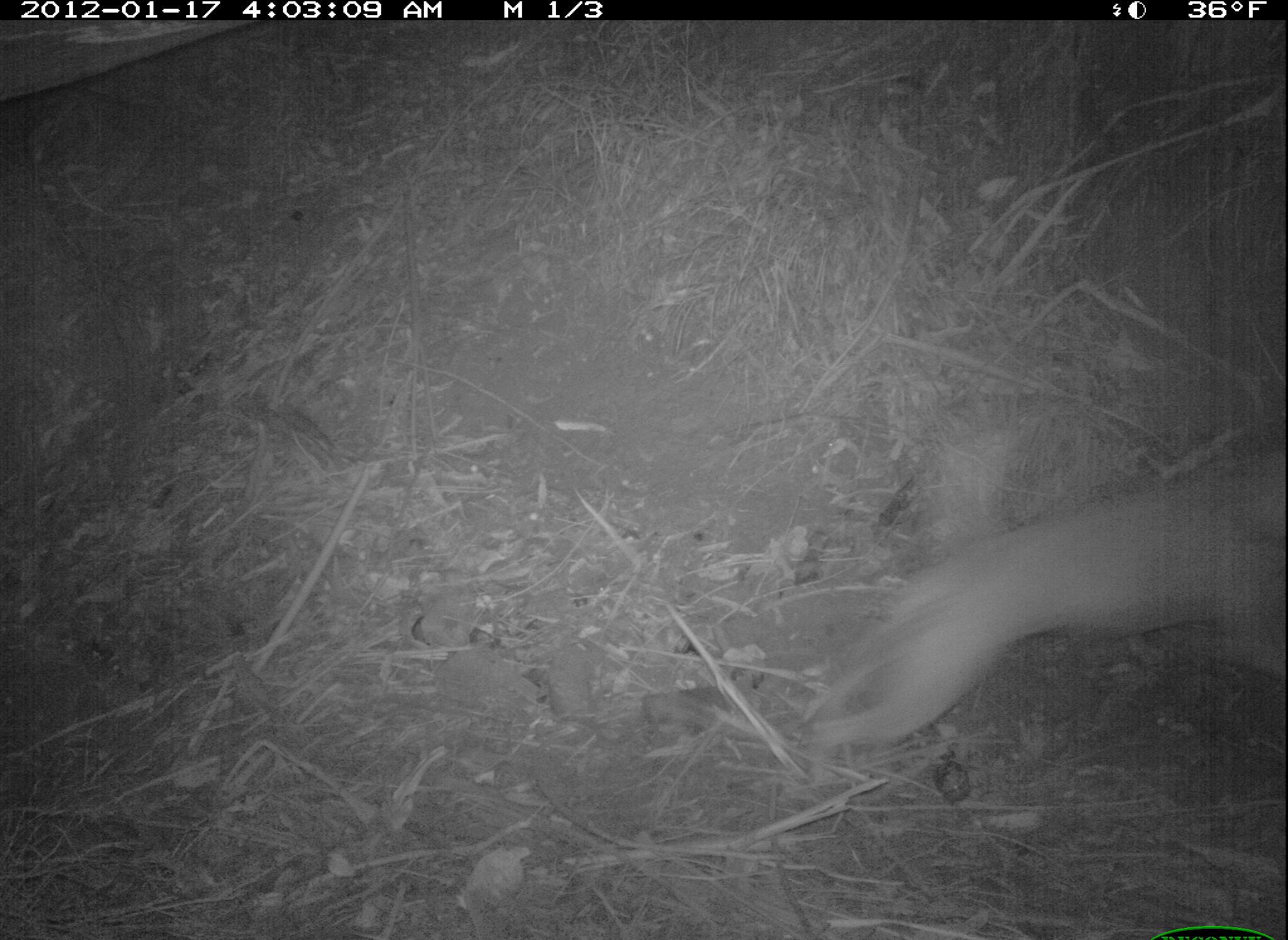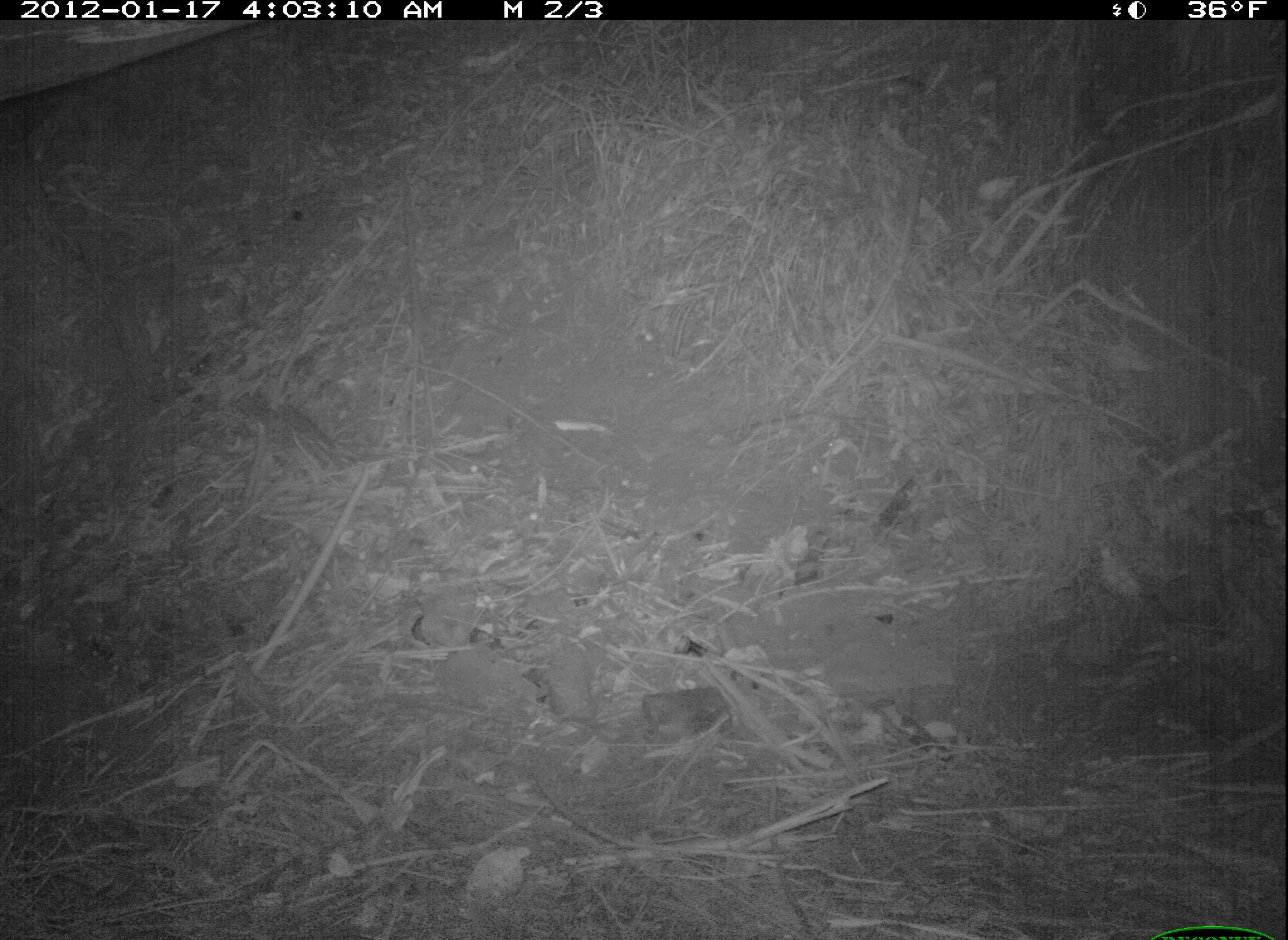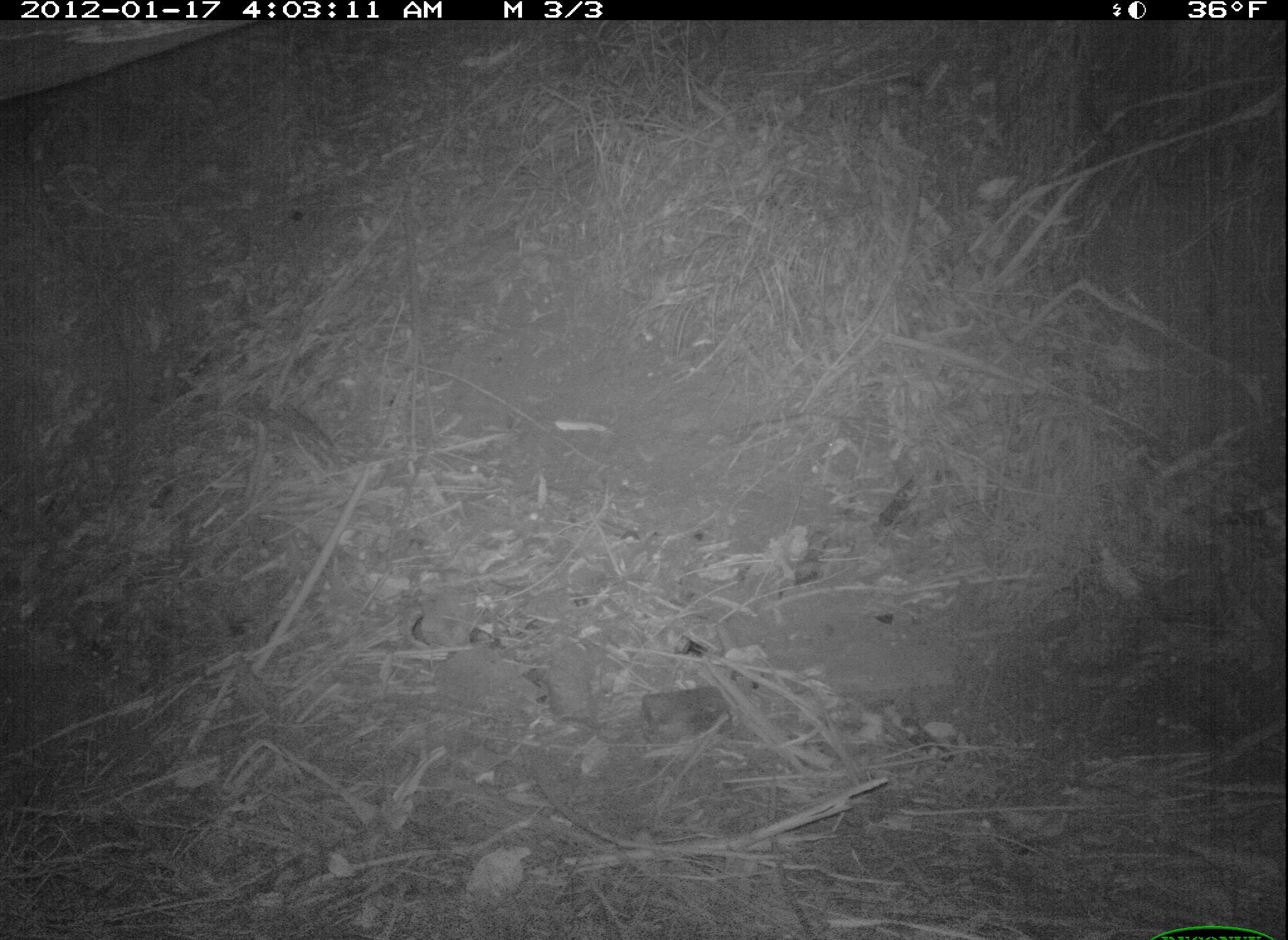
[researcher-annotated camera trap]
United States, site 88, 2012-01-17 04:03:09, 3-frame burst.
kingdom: Animalia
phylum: Chordata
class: Mammalia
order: Carnivora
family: Canidae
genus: Canis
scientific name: Canis familiaris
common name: domestic dog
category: dog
Dog (domestic dog) (Canis familiaris).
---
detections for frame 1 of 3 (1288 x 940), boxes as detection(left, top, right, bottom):
dog: detection(818, 427, 1286, 789)